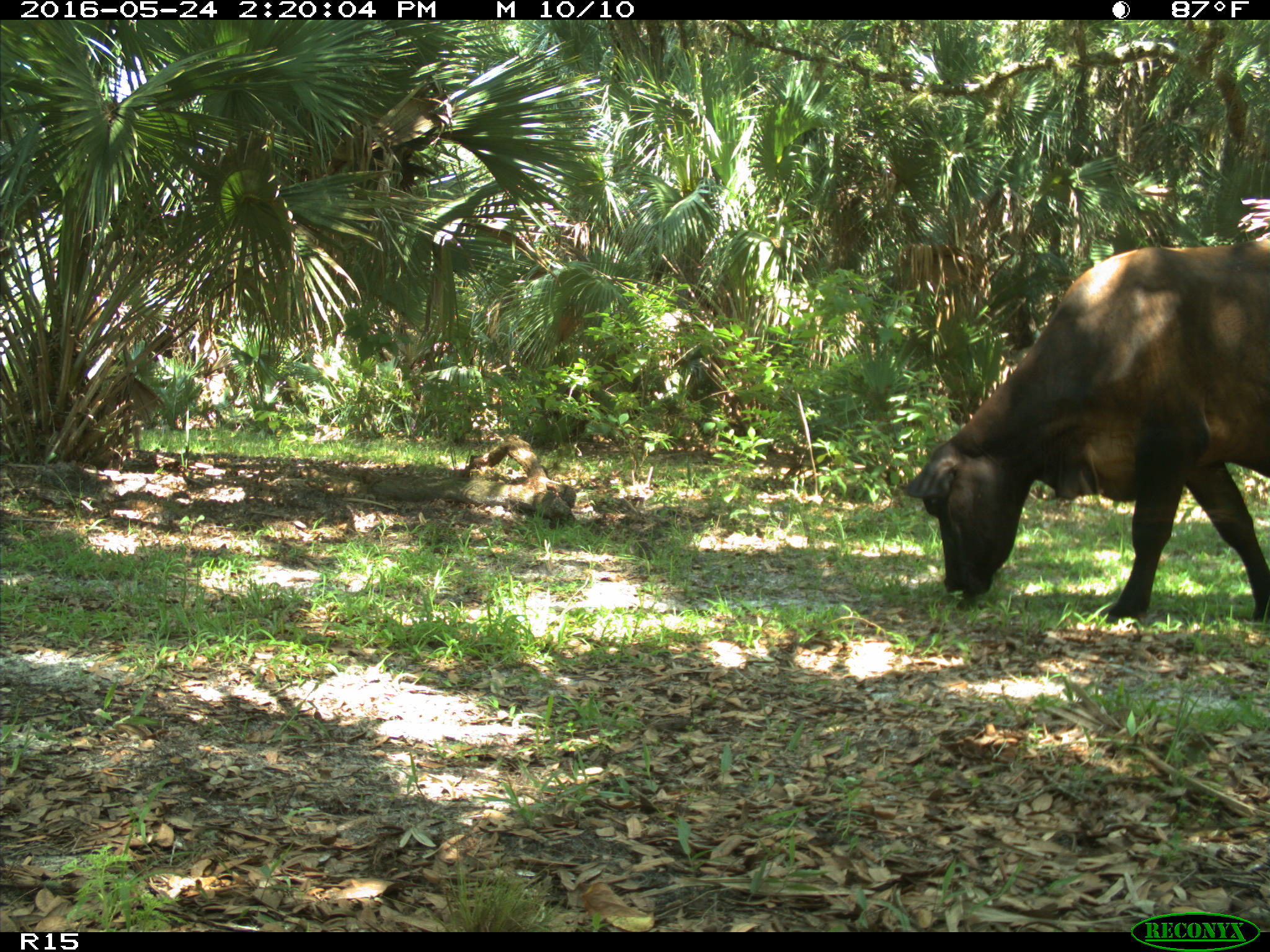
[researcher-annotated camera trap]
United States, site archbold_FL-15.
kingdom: Animalia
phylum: Chordata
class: Mammalia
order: Artiodactyla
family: Bovidae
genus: Bos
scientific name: Bos taurus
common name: domestic cow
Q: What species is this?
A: Bos taurus (domestic cow).